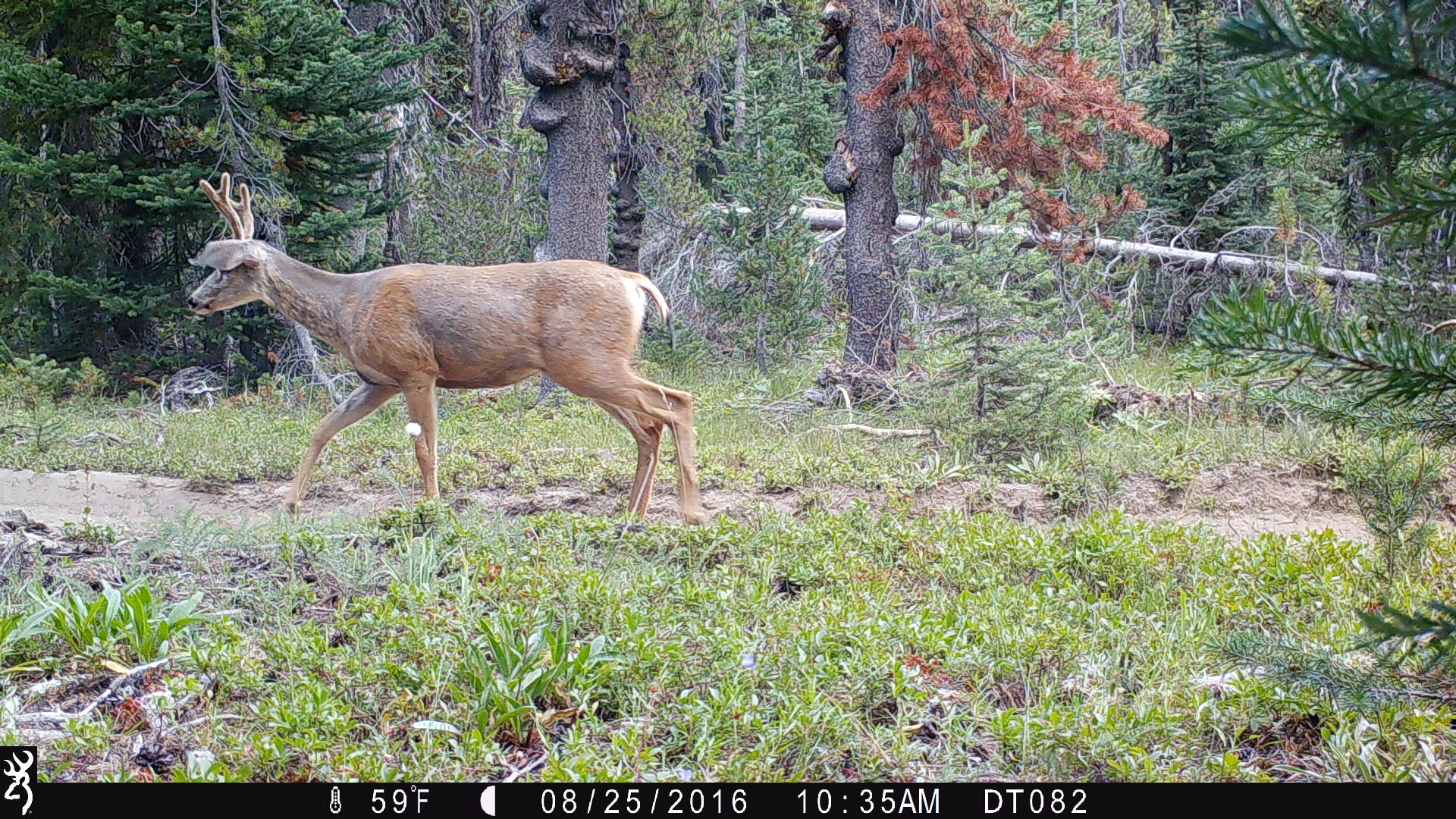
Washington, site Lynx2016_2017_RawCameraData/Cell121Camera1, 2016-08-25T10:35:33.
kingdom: Animalia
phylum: Chordata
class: Mammalia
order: Artiodactyla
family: Cervidae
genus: Odocoileus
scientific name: Odocoileus hemionus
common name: mule deer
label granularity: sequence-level